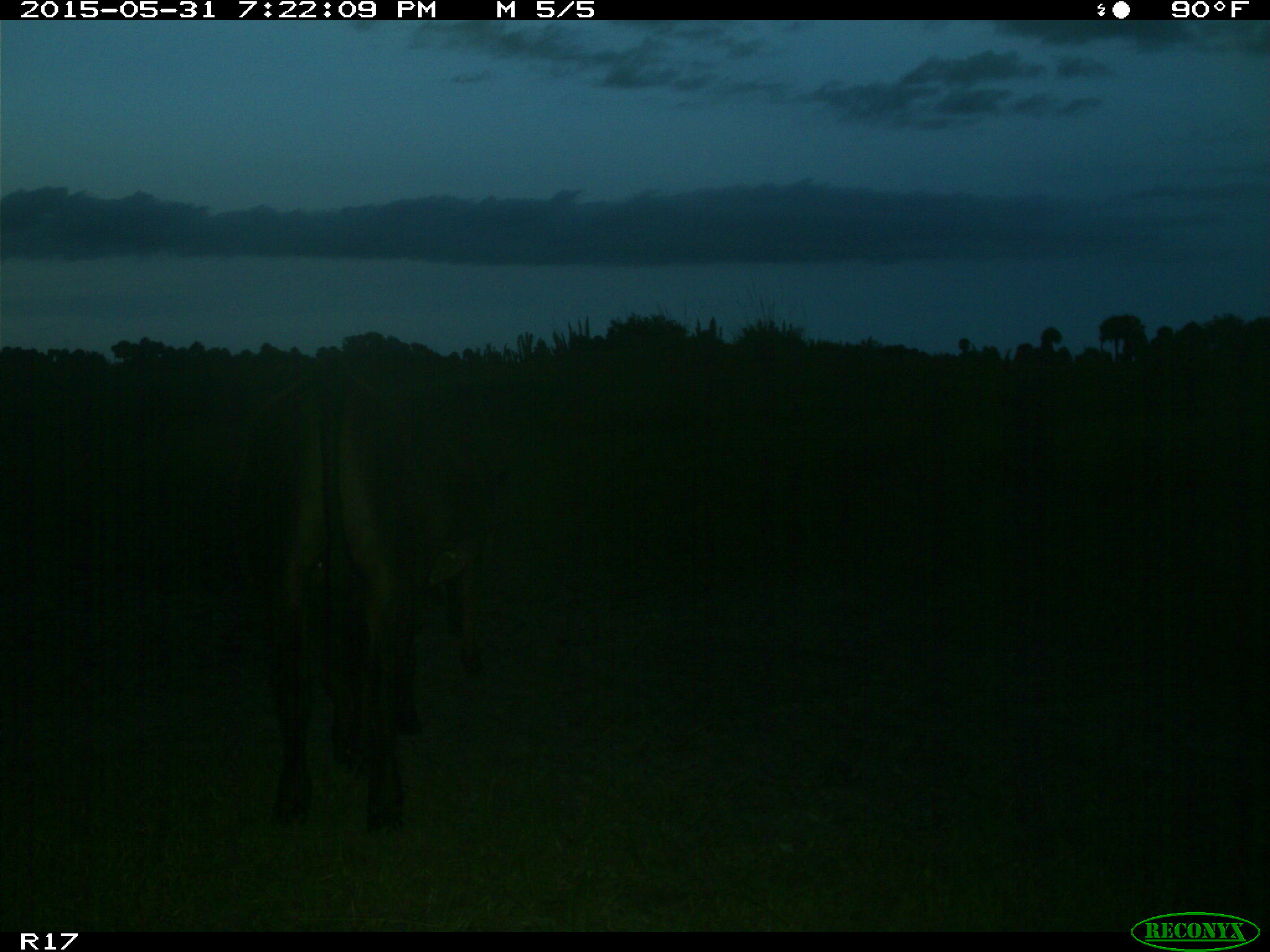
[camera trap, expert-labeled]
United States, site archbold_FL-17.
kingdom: Animalia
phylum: Chordata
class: Mammalia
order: Artiodactyla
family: Bovidae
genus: Bos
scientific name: Bos taurus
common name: domestic cow